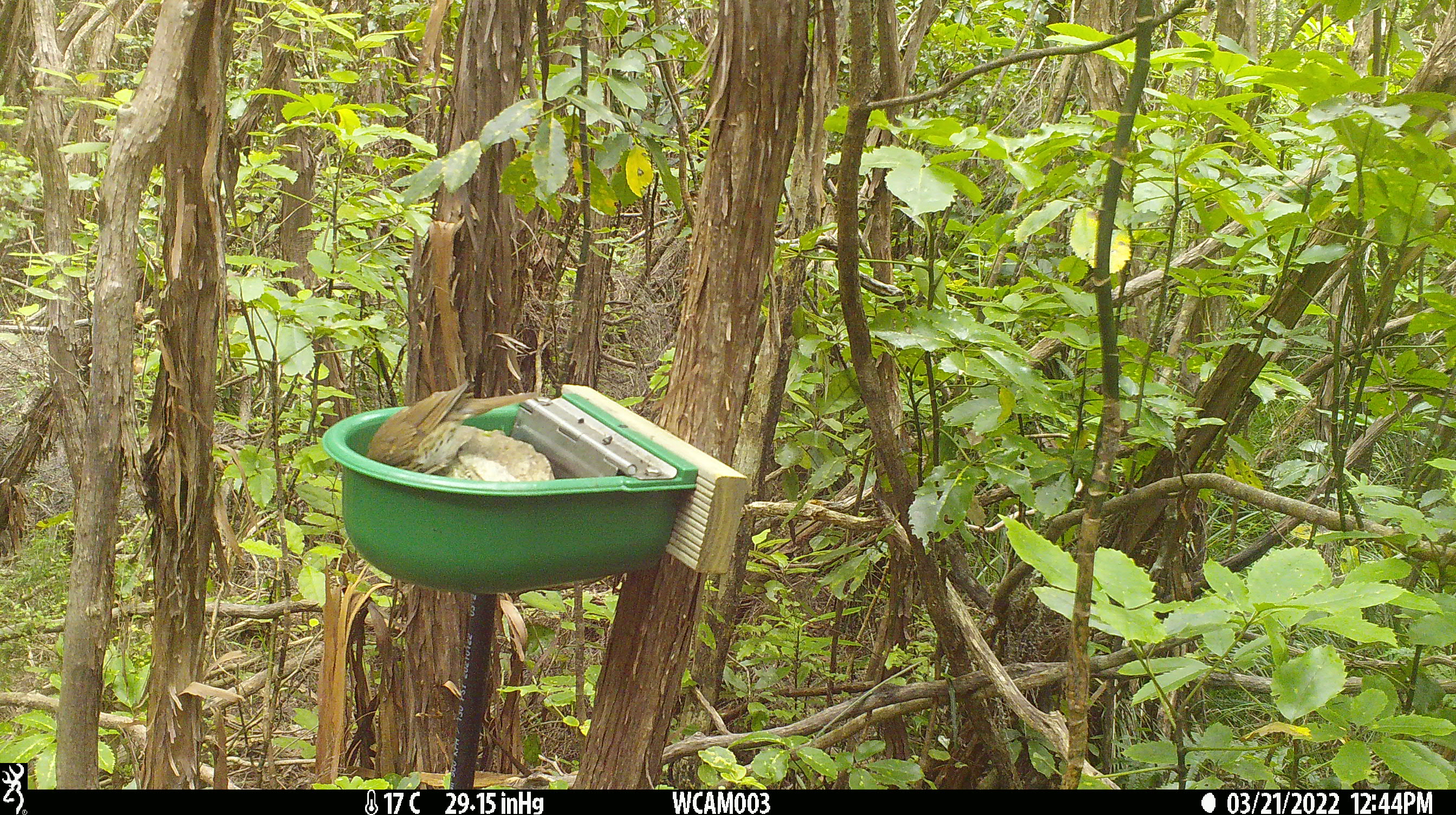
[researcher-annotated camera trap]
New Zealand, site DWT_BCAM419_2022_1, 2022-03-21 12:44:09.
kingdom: Animalia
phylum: Chordata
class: Aves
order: Passeriformes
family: Turdidae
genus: Turdus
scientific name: Turdus philomelos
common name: song thrush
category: thrush